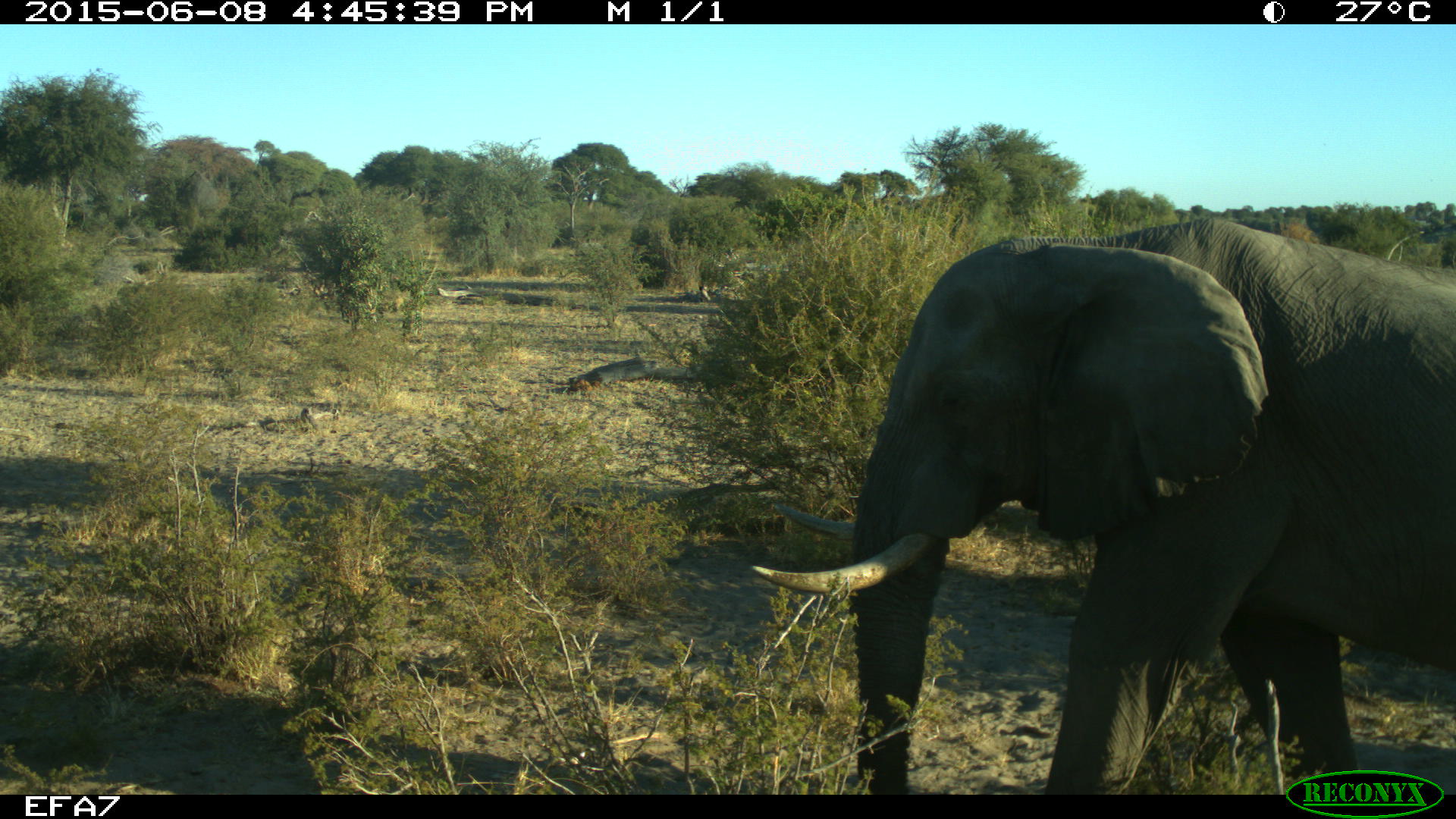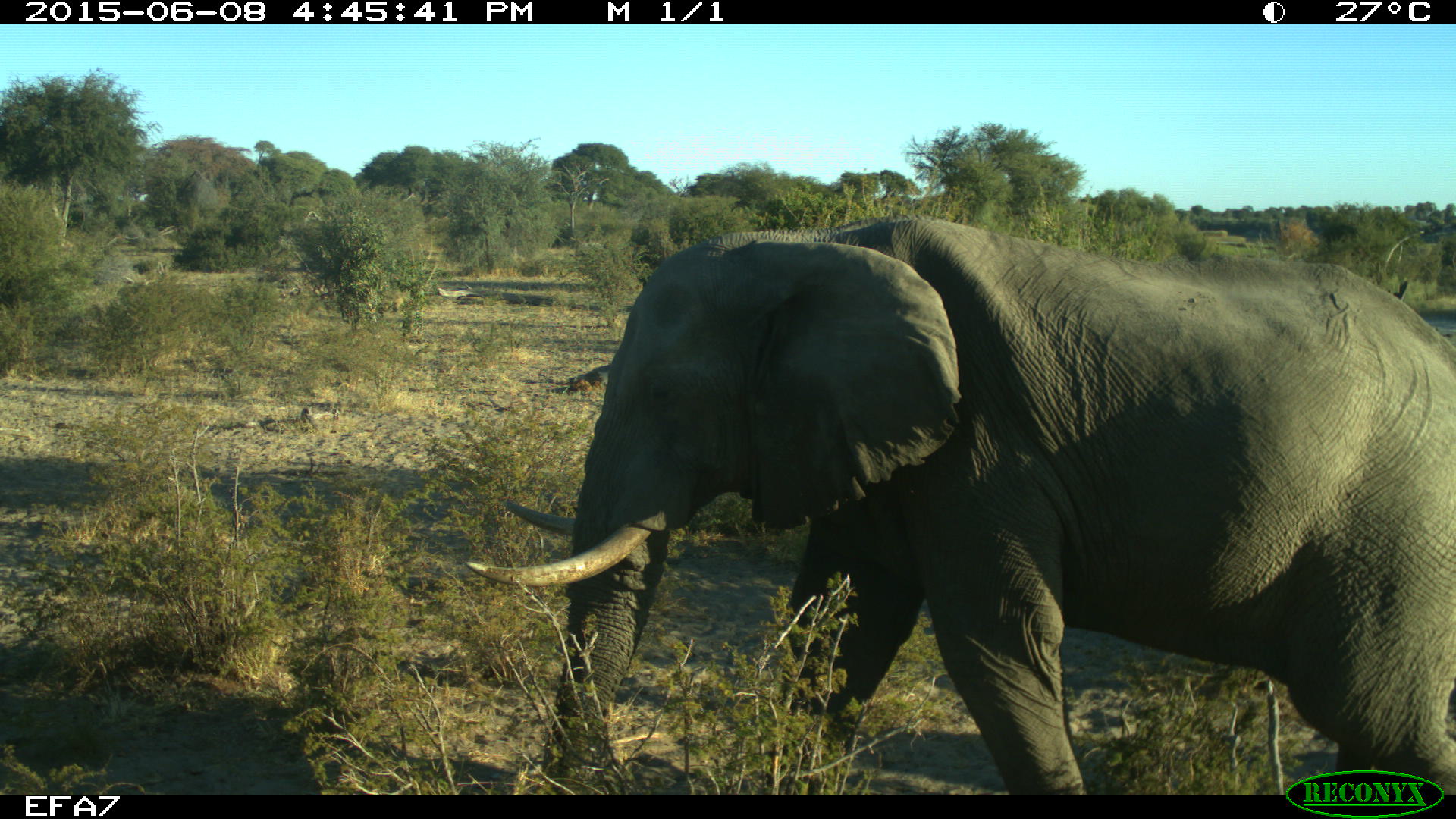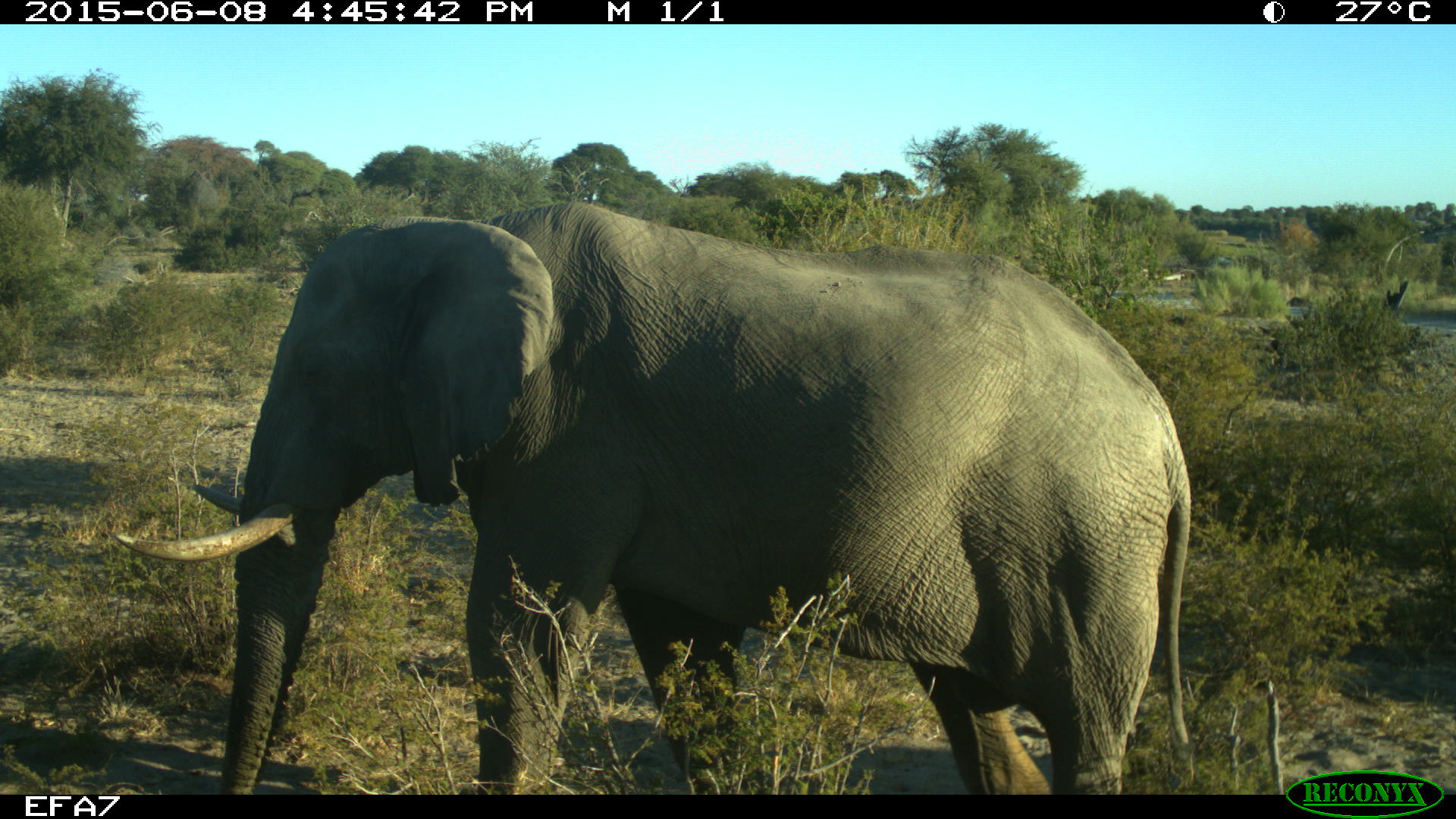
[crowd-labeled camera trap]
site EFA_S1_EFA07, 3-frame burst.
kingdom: Animalia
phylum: Chordata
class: Mammalia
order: Proboscidea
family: Elephantidae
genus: Loxodonta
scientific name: Loxodonta africana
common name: african bush elephant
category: elephant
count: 1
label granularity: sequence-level